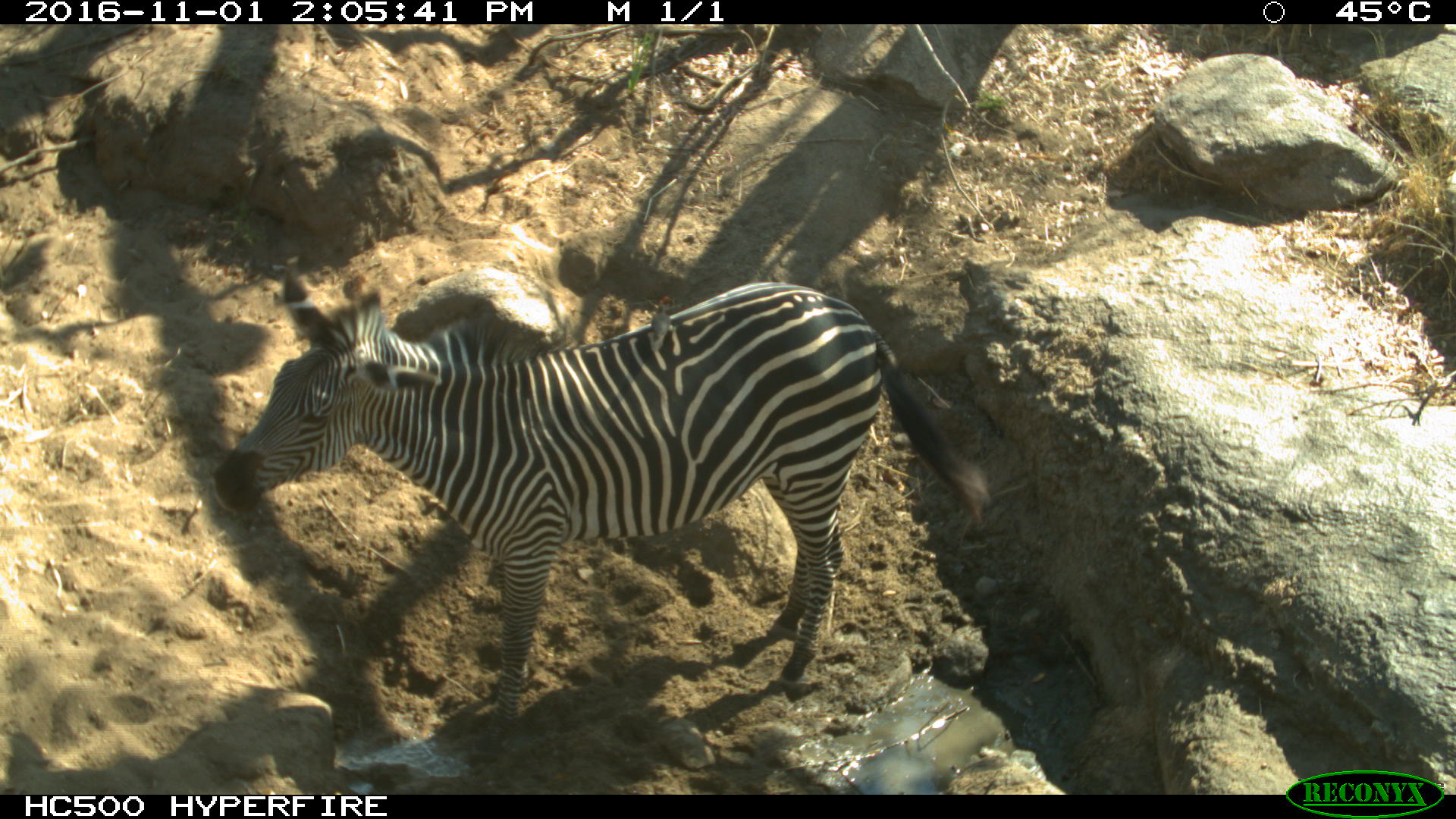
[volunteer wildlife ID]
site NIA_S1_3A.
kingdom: Animalia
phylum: Chordata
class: Mammalia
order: Perissodactyla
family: Equidae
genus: Equus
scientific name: Equus quagga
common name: plains zebra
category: zebraplains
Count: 1.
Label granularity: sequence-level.